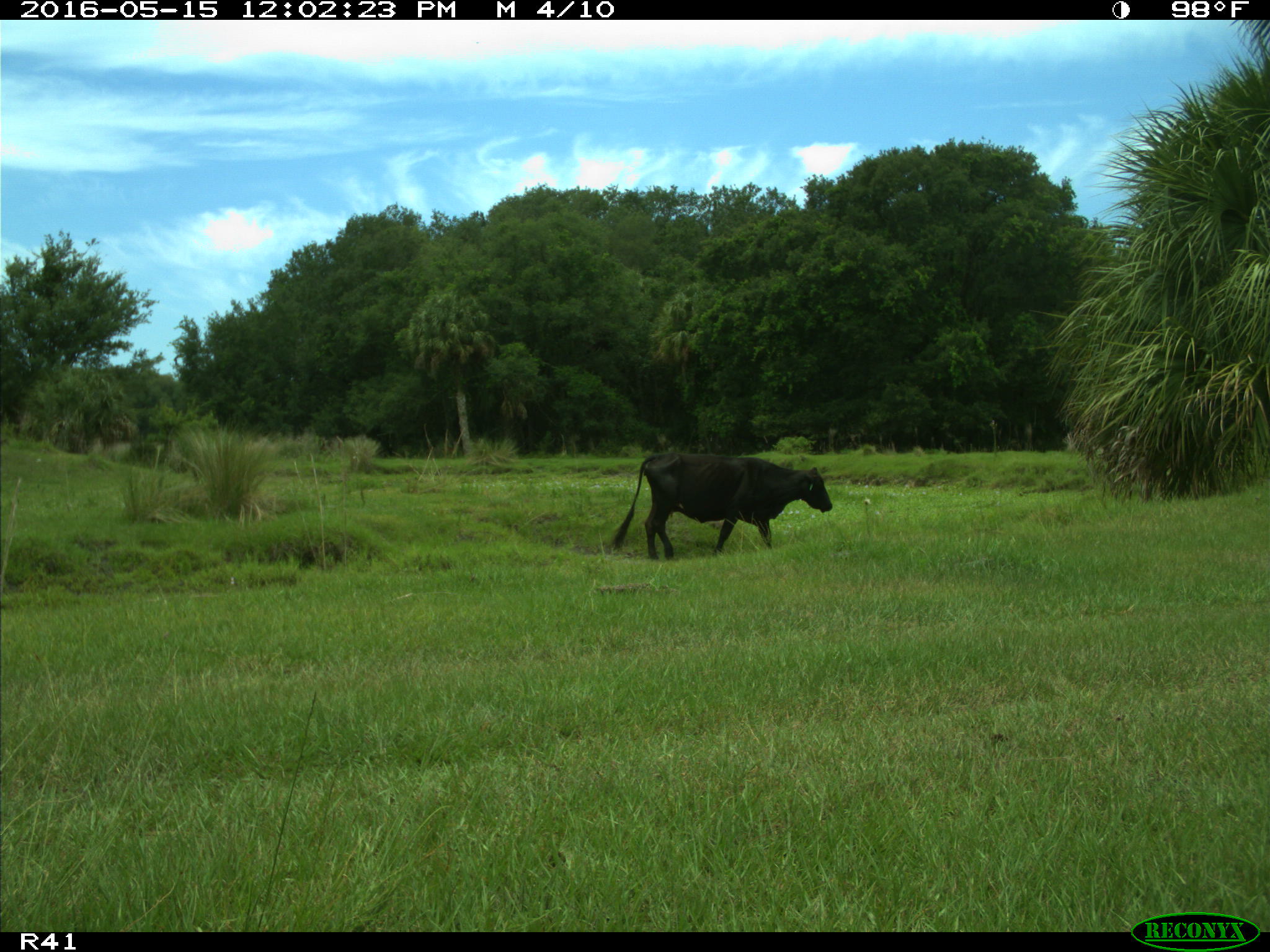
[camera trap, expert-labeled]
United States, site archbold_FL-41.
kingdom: Animalia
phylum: Chordata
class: Mammalia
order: Artiodactyla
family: Bovidae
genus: Bos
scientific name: Bos taurus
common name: domestic cow